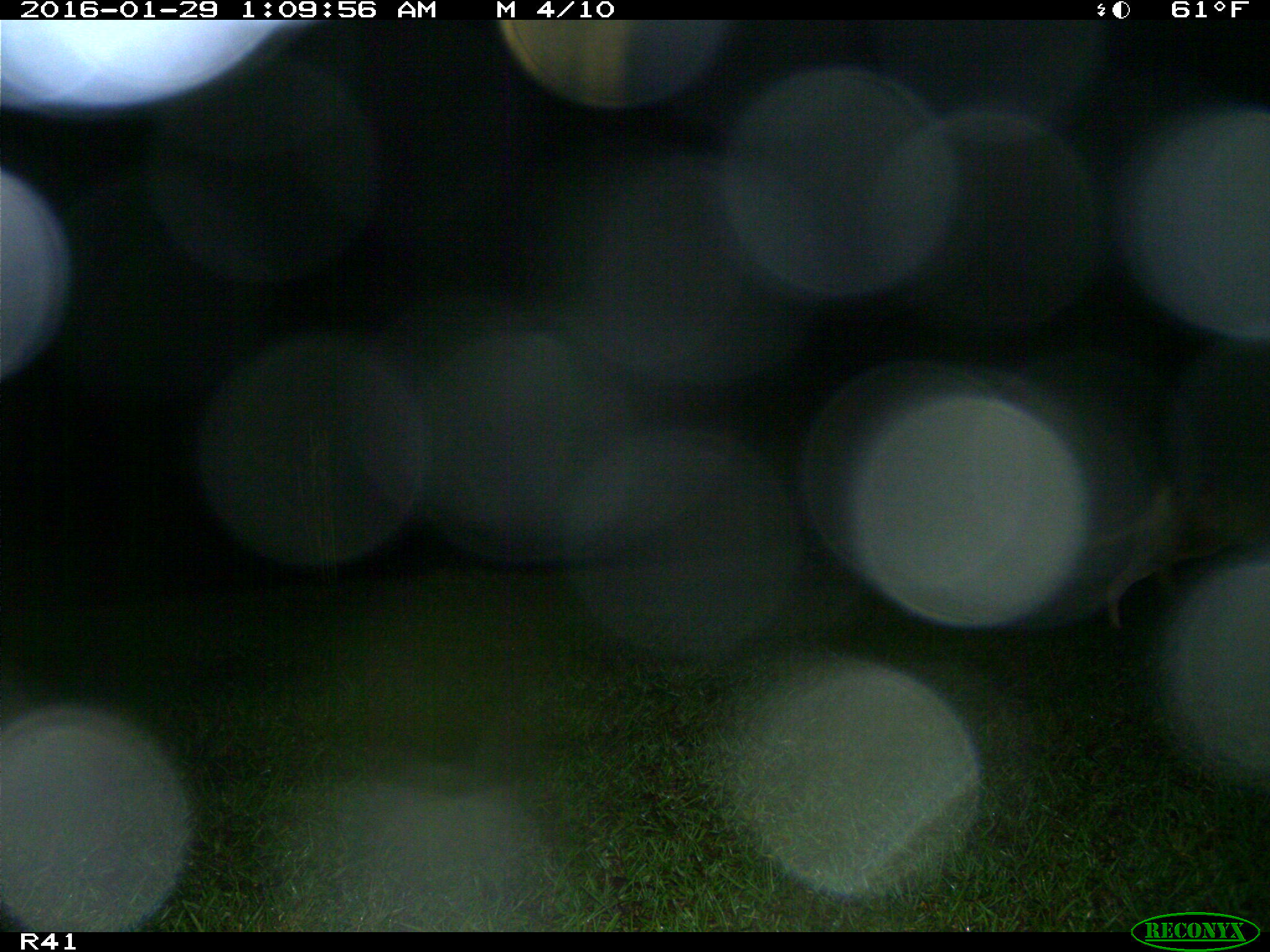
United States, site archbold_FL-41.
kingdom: Animalia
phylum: Chordata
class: Mammalia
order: Carnivora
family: Canidae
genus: Canis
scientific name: Canis latrans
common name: coyote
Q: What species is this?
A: Canis latrans (coyote).